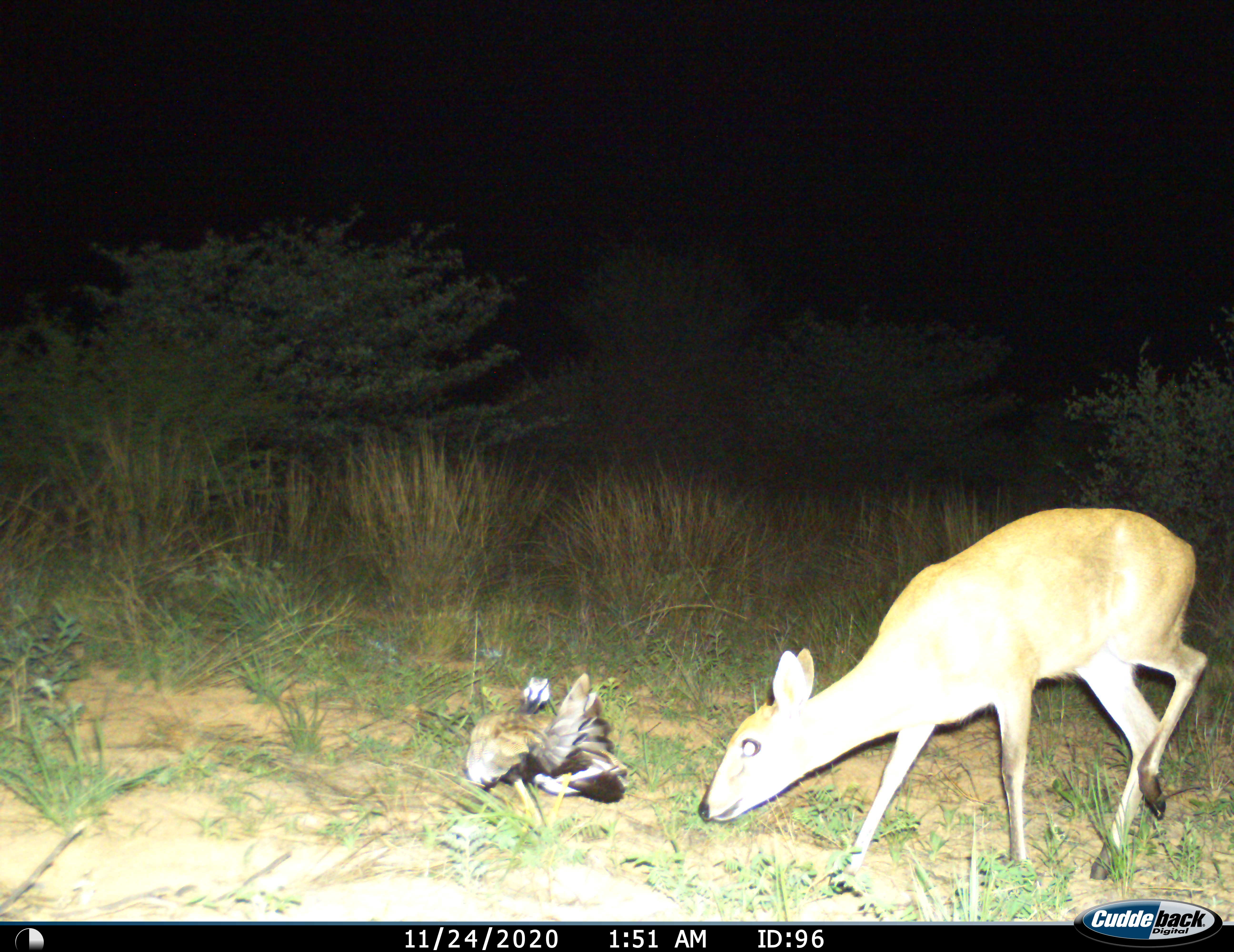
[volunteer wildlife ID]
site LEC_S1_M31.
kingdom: Animalia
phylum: Chordata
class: Mammalia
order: Artiodactyla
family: Bovidae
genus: Sylvicapra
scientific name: Sylvicapra grimmia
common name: common duiker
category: duikercommongrey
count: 1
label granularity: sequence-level